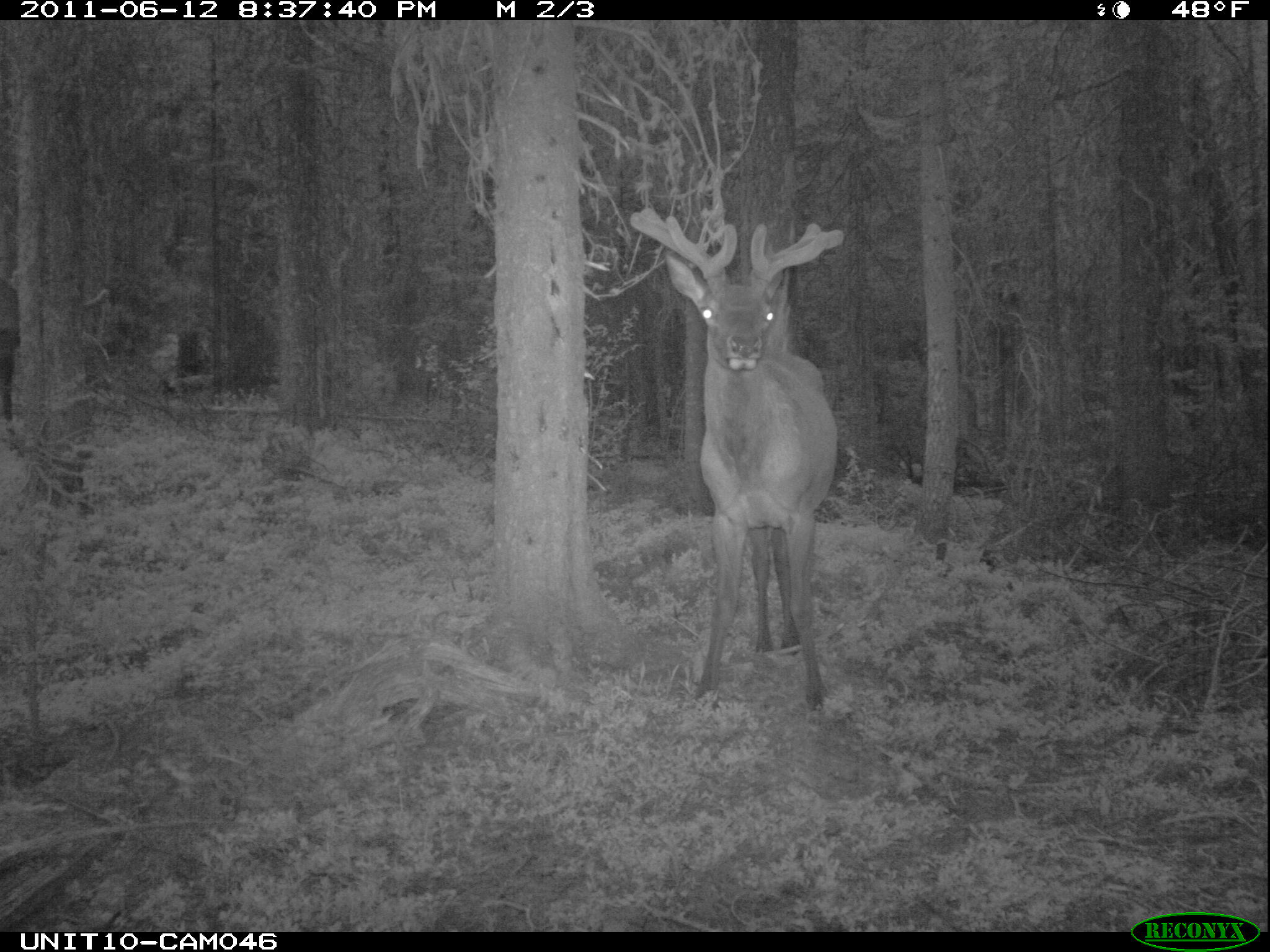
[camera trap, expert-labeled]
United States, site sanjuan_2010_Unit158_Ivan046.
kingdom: Animalia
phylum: Chordata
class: Mammalia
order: Artiodactyla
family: Cervidae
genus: Cervus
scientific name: Cervus elaphus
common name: red deer